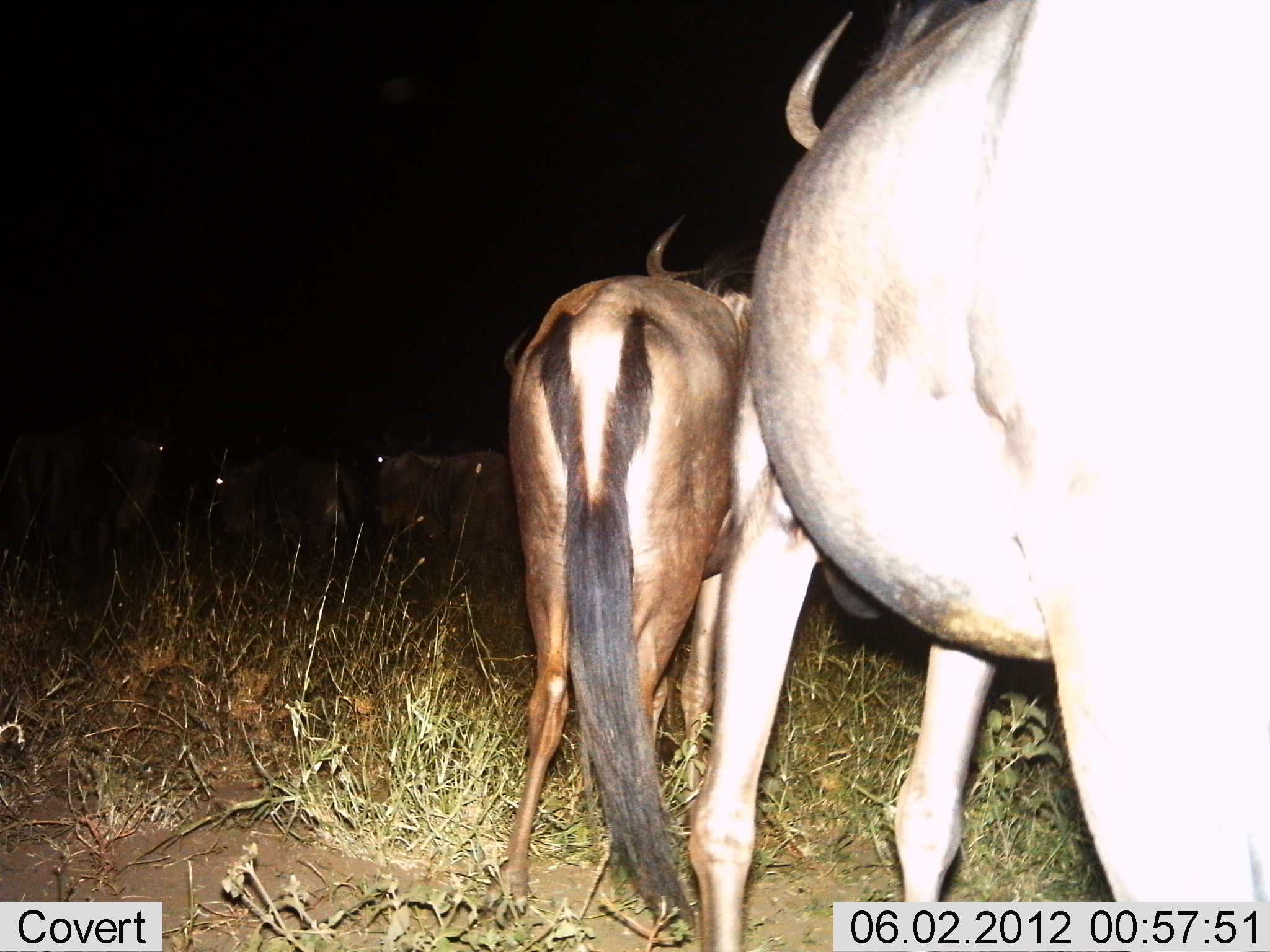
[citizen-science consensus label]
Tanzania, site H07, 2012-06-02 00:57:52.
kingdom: Animalia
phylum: Chordata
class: Mammalia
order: Artiodactyla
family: Bovidae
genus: Connochaetes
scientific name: Connochaetes taurinus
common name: blue wildebeest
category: wildebeest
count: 5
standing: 80%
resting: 10%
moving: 30%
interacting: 0%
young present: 10%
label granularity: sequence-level